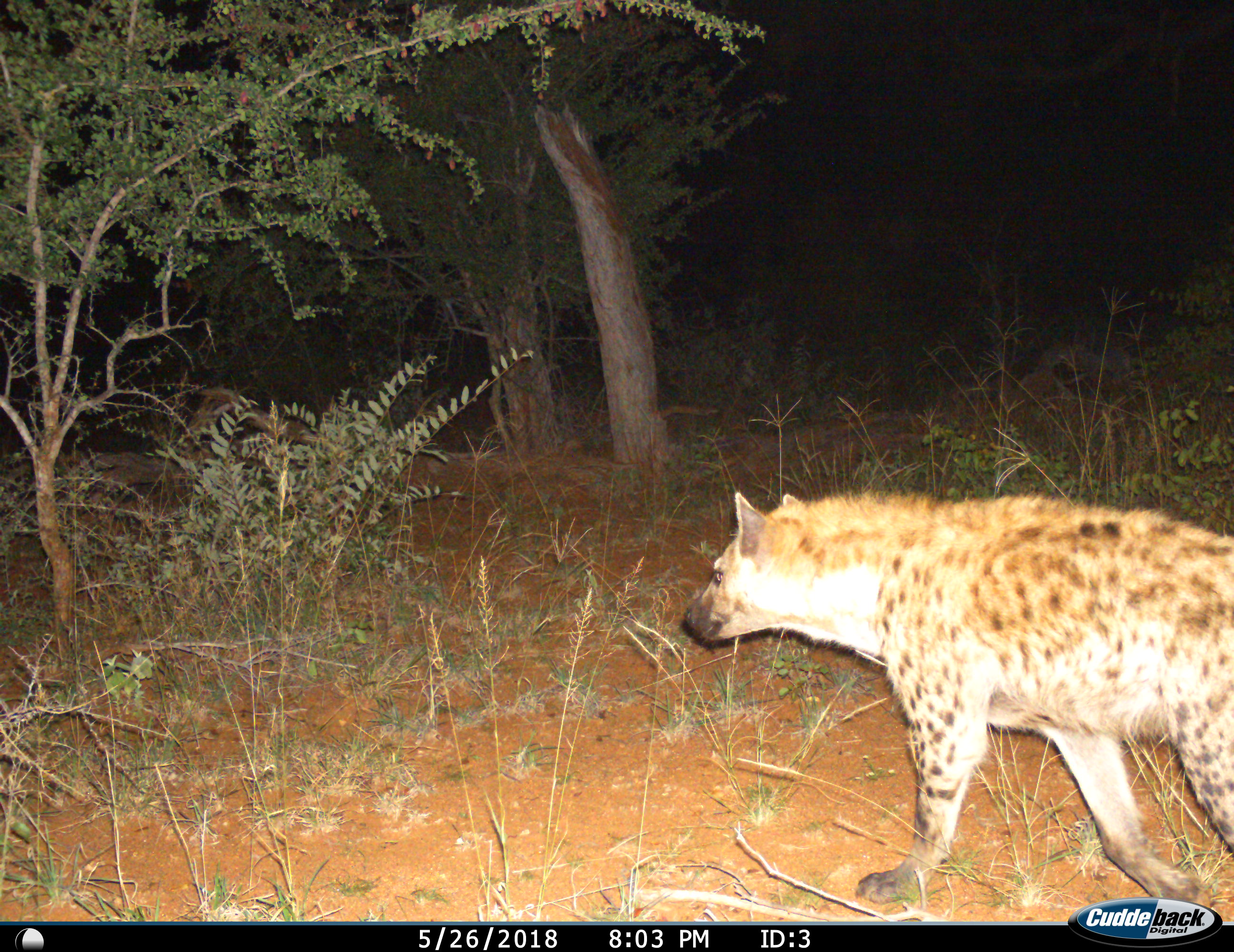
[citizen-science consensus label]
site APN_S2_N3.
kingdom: Animalia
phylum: Chordata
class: Mammalia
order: Carnivora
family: Hyaenidae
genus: Crocuta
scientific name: Crocuta crocuta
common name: spotted hyena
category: hyenaspotted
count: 1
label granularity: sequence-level